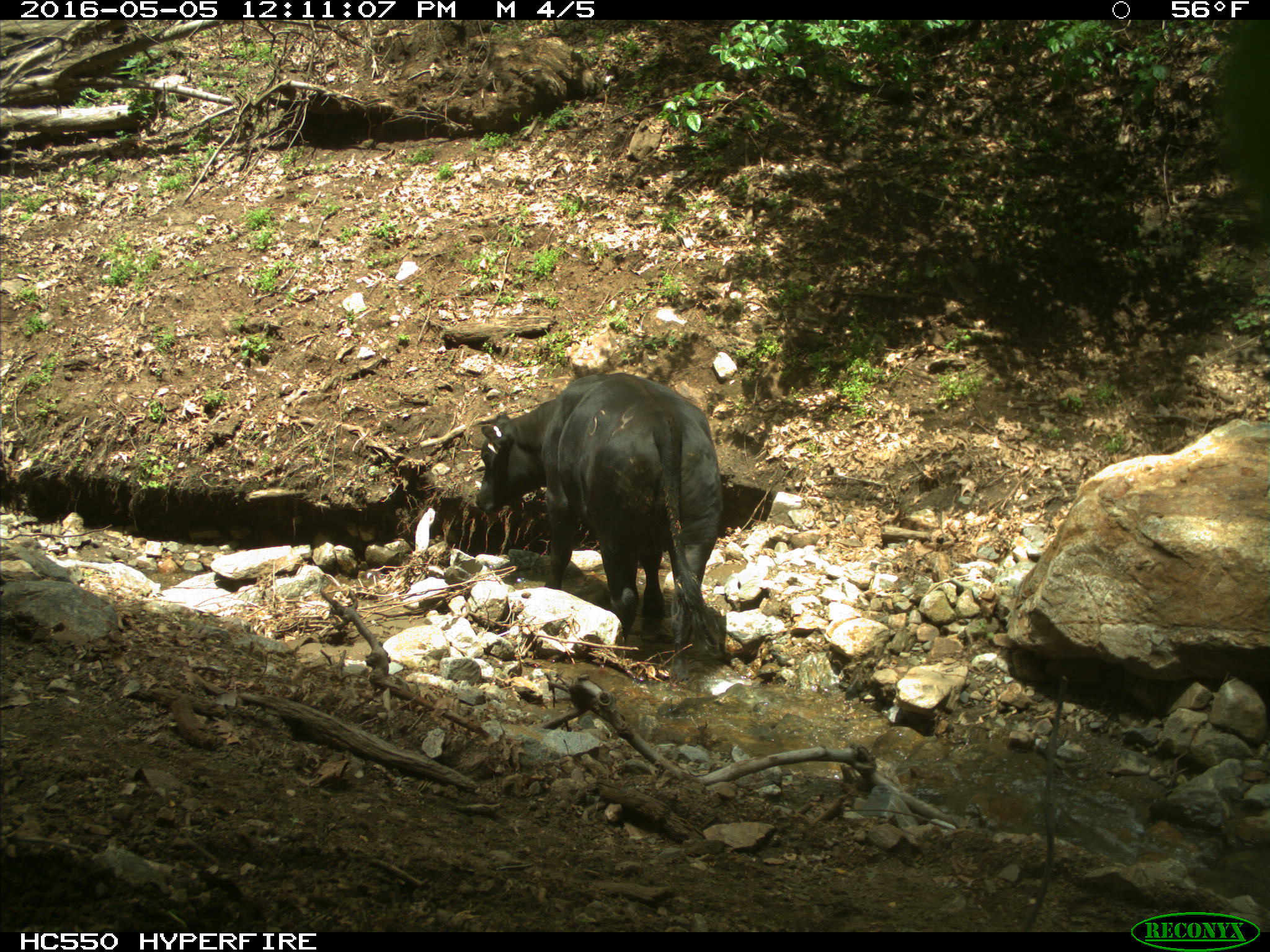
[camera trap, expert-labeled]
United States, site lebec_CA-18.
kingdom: Animalia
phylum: Chordata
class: Mammalia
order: Artiodactyla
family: Bovidae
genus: Bos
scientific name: Bos taurus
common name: domestic cow